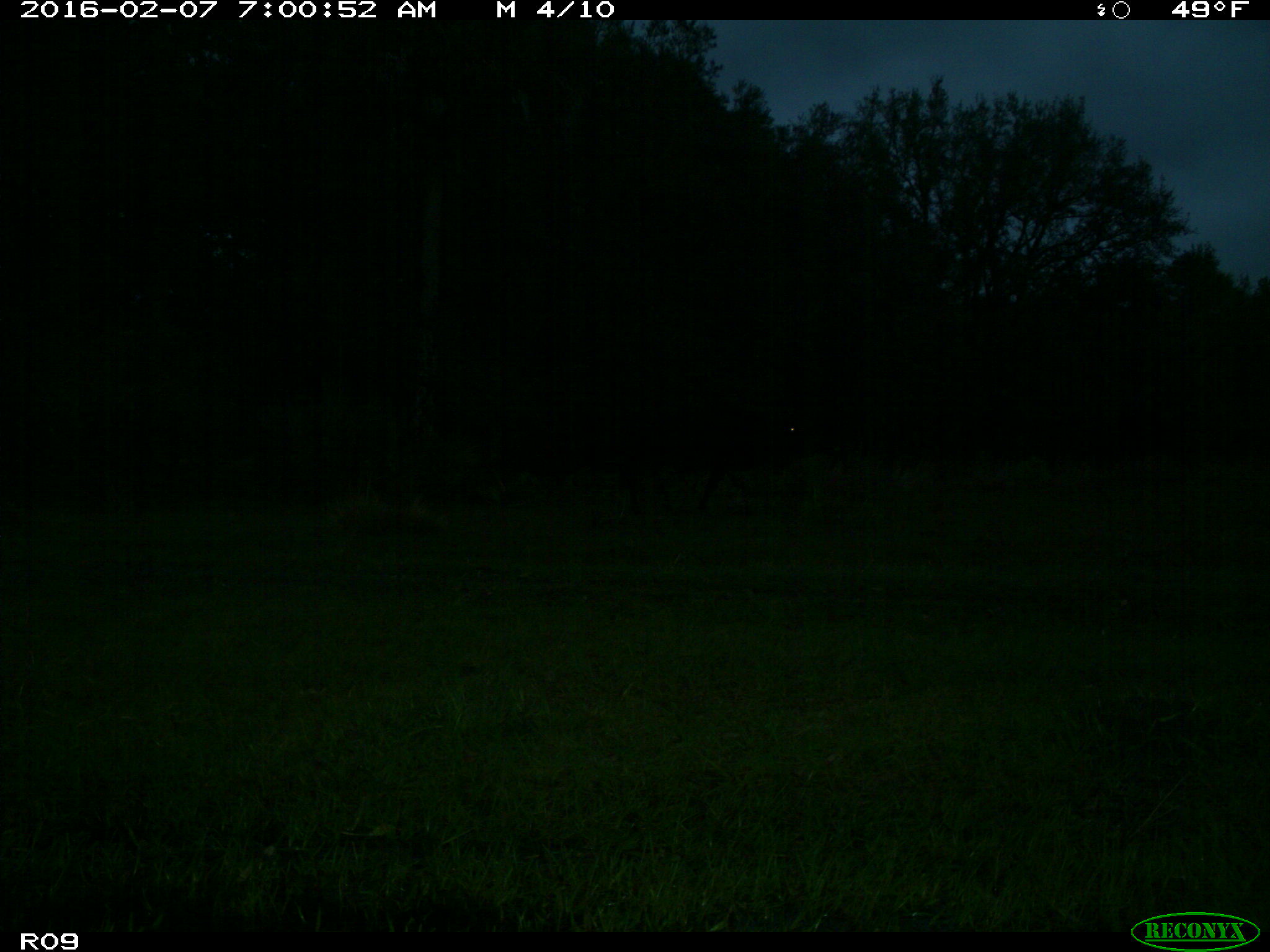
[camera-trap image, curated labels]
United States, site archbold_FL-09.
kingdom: Animalia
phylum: Chordata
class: Mammalia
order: Artiodactyla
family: Bovidae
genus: Bos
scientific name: Bos taurus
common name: domestic cow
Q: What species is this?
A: Bos taurus (domestic cow).